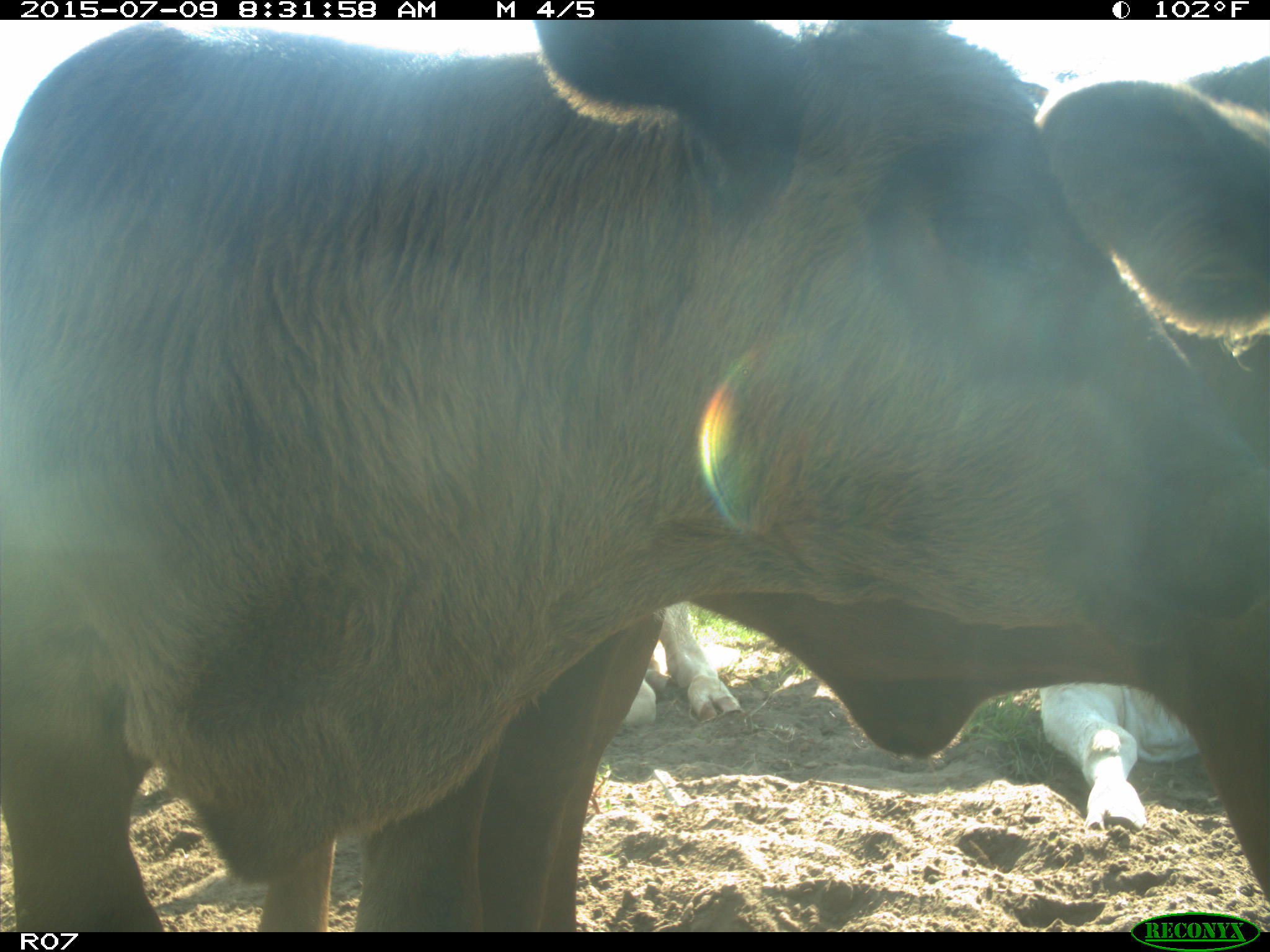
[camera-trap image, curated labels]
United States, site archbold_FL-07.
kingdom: Animalia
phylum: Chordata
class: Mammalia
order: Artiodactyla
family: Bovidae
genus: Bos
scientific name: Bos taurus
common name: domestic cow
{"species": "Bos taurus (domestic cow)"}